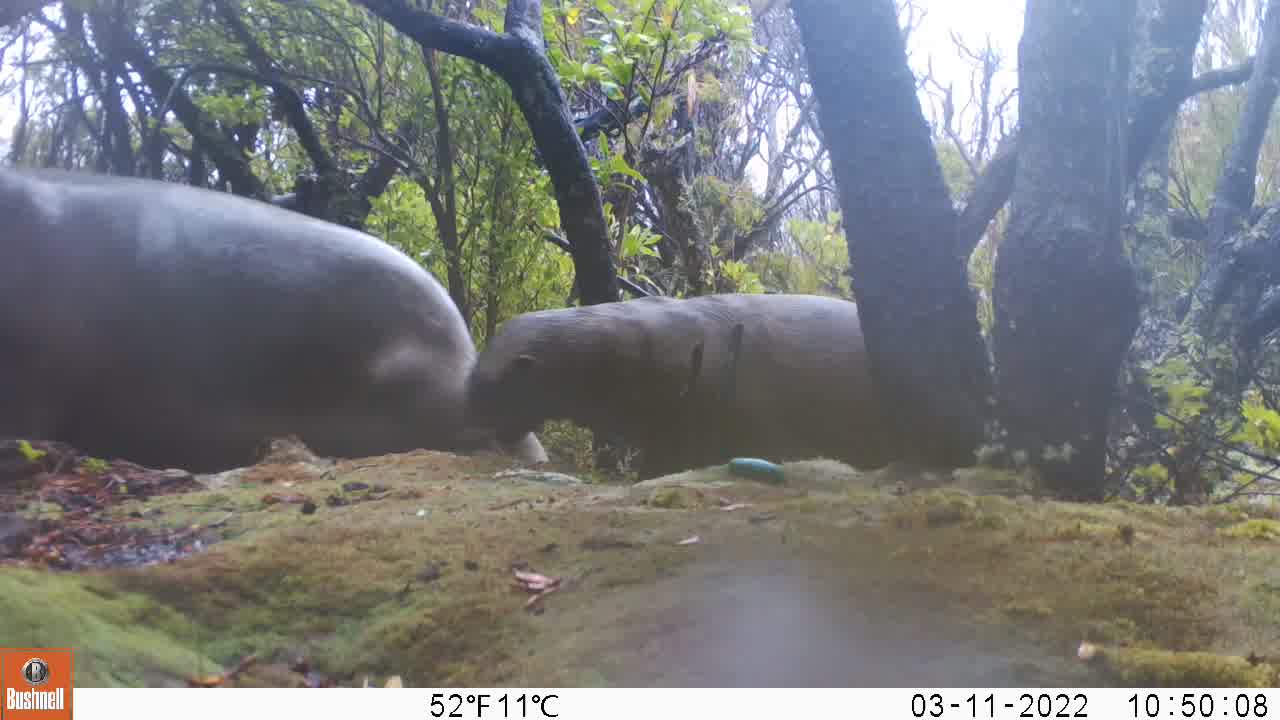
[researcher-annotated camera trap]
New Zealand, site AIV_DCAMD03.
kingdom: Animalia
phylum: Chordata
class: Mammalia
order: Carnivora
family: Otariidae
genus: Phocarctos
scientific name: Phocarctos hookeri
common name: new zealand sea lion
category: sealion